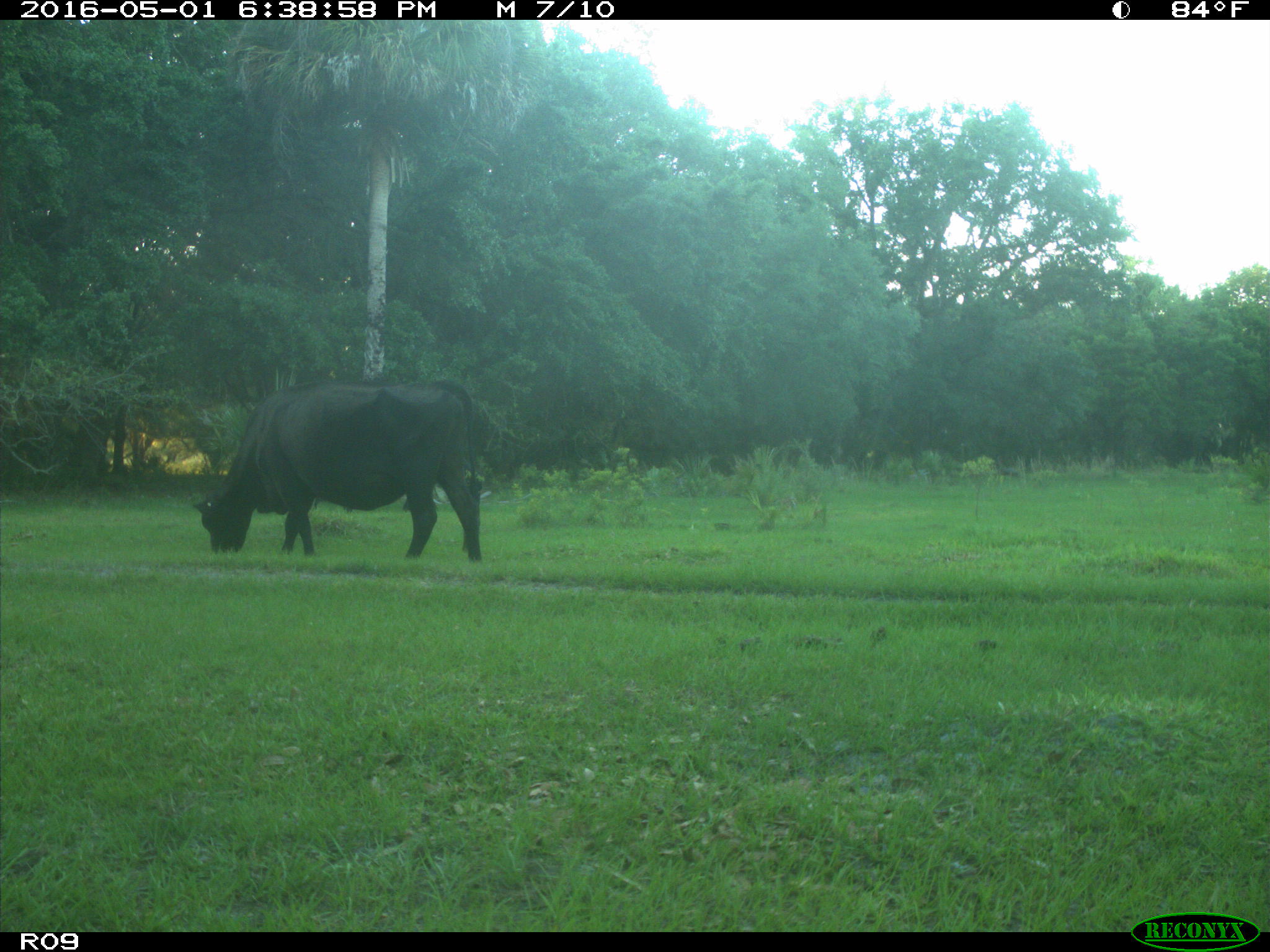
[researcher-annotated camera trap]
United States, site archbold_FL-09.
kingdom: Animalia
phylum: Chordata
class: Mammalia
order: Artiodactyla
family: Bovidae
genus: Bos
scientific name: Bos taurus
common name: domestic cow